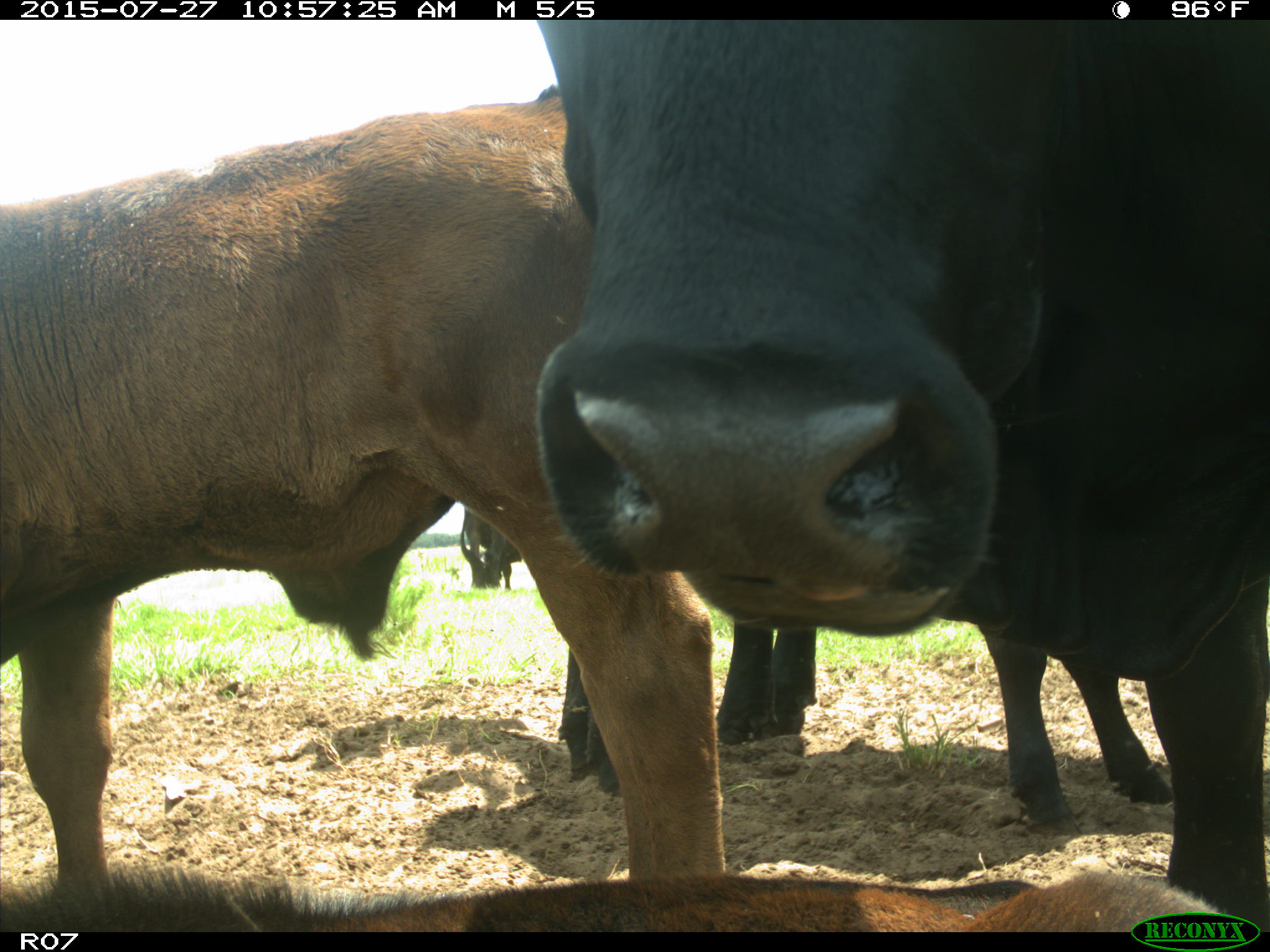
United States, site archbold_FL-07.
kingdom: Animalia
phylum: Chordata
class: Mammalia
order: Artiodactyla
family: Bovidae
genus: Bos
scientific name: Bos taurus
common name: domestic cow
Bos taurus (domestic cow).